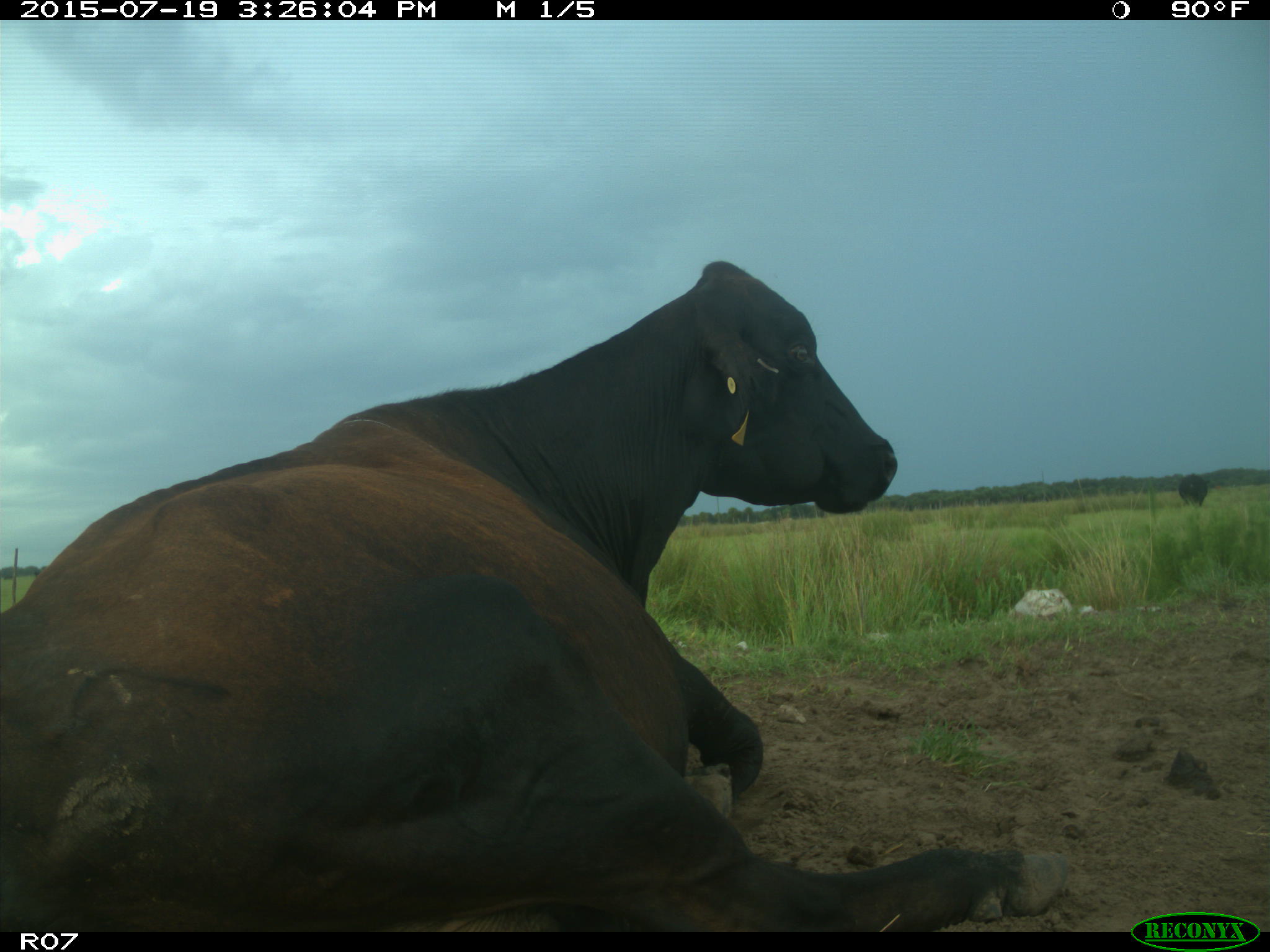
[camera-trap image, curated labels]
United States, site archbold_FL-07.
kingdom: Animalia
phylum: Chordata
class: Mammalia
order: Artiodactyla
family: Bovidae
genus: Bos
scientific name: Bos taurus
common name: domestic cow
Bos taurus (domestic cow).